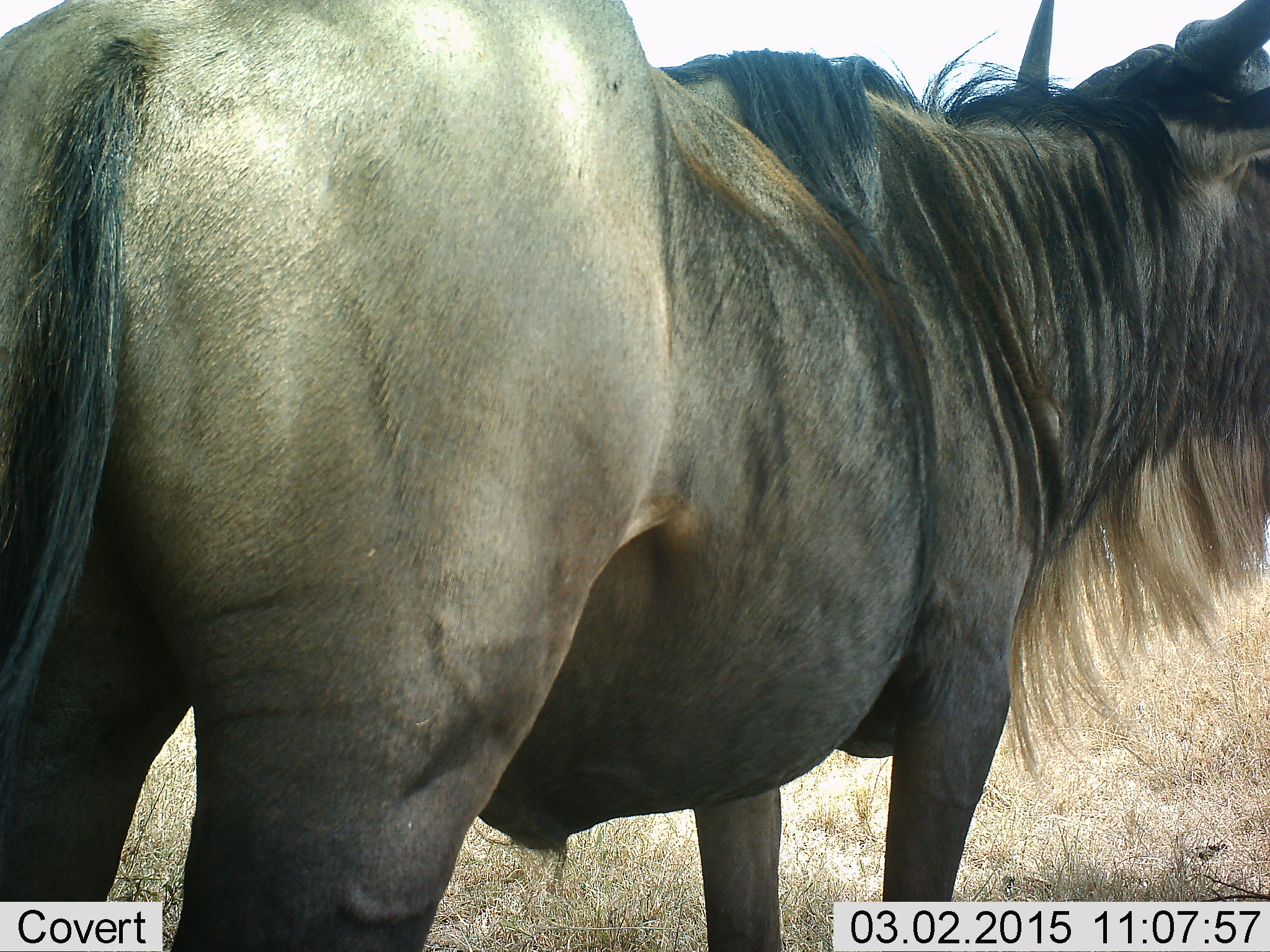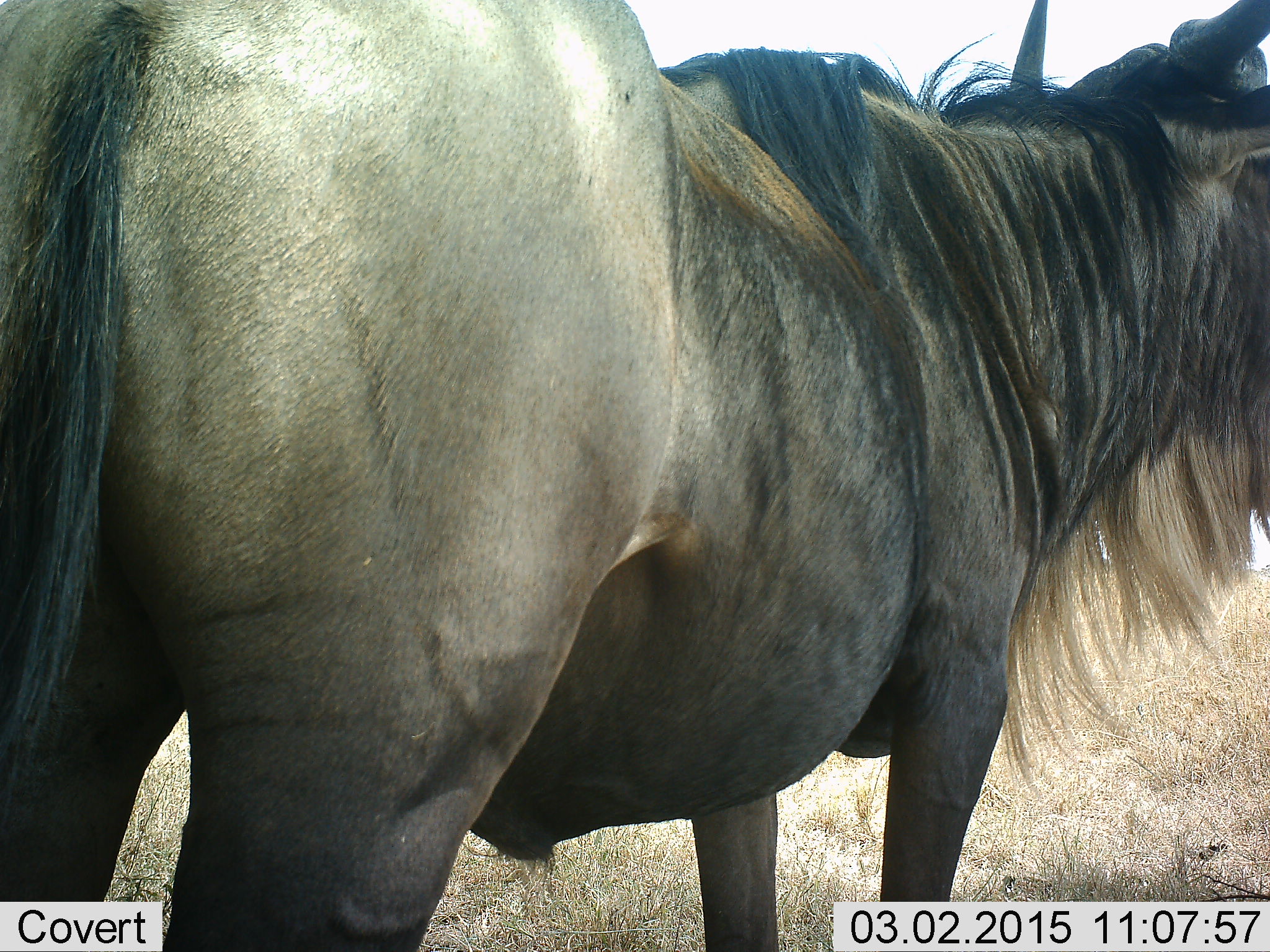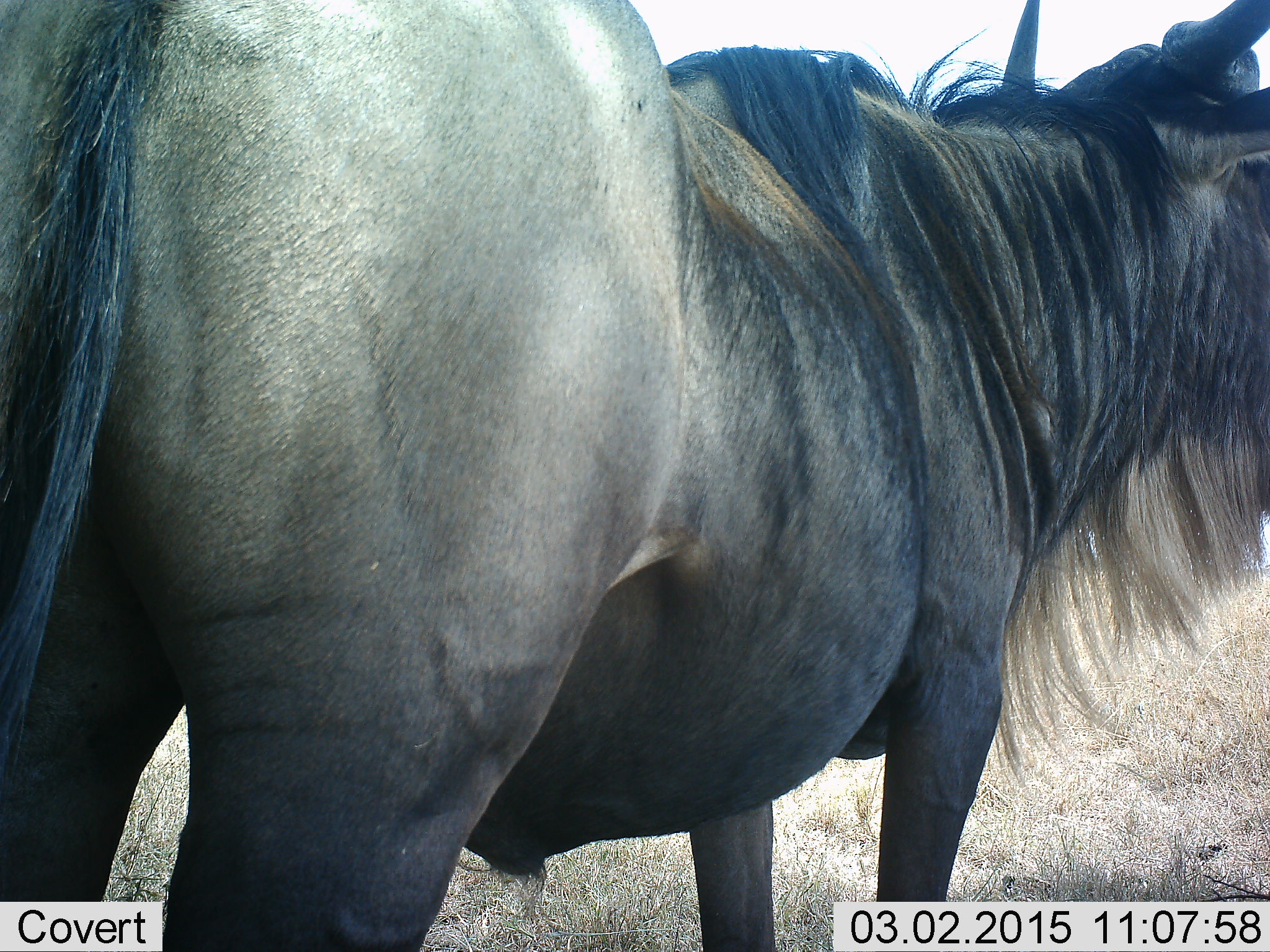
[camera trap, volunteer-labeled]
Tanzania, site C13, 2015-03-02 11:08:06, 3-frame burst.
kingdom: Animalia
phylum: Chordata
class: Mammalia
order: Artiodactyla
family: Bovidae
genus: Connochaetes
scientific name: Connochaetes taurinus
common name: blue wildebeest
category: wildebeest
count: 1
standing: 100%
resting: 0%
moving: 0%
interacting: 0%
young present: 0%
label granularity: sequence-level